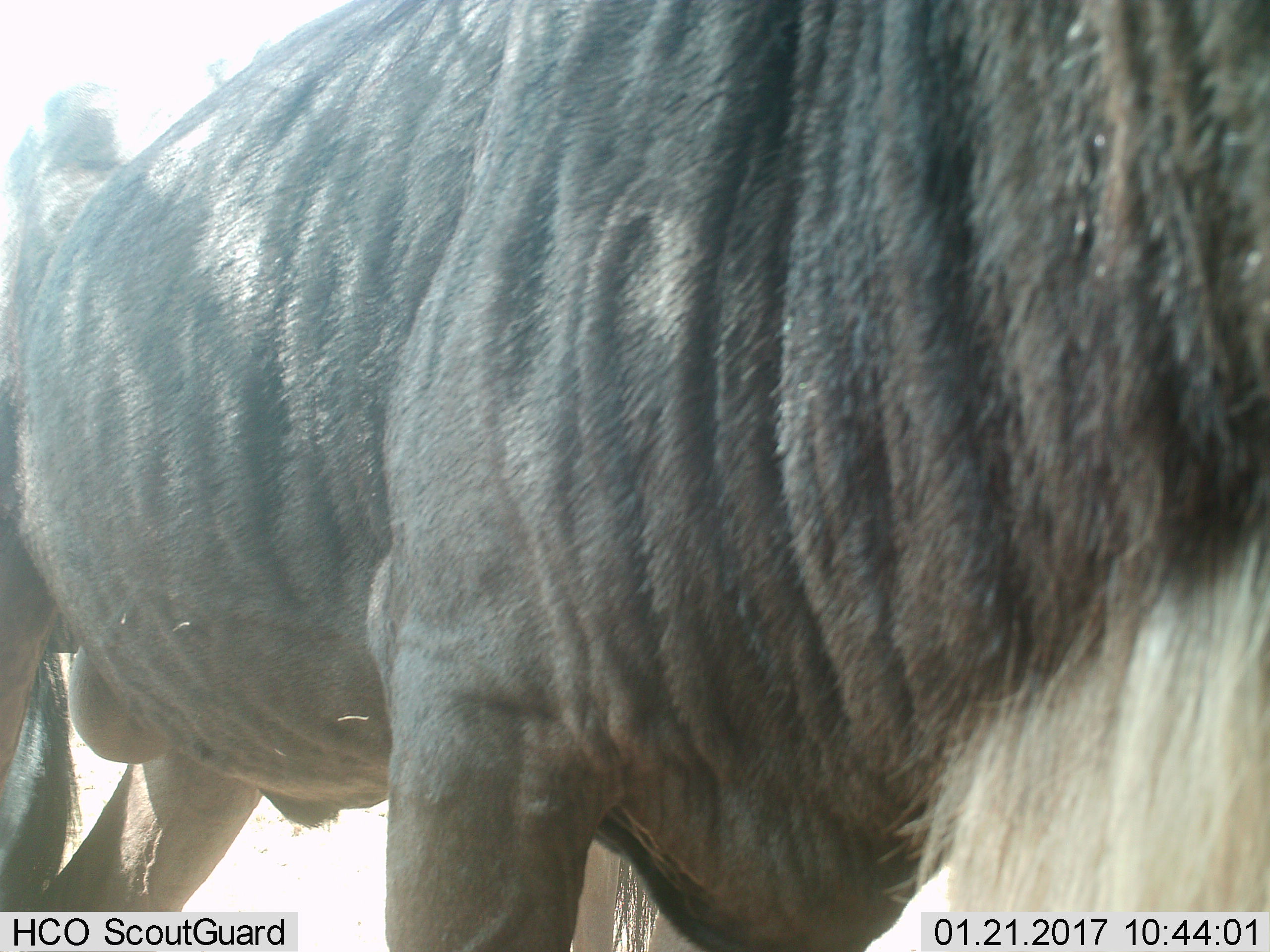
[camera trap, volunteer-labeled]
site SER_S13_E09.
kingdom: Animalia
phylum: Chordata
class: Mammalia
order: Artiodactyla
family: Bovidae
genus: Connochaetes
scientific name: Connochaetes taurinus taurinus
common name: blue wildebeest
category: wildebeestblue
Wildebeestblue (blue wildebeest) (Connochaetes taurinus taurinus), count 1. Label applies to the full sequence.